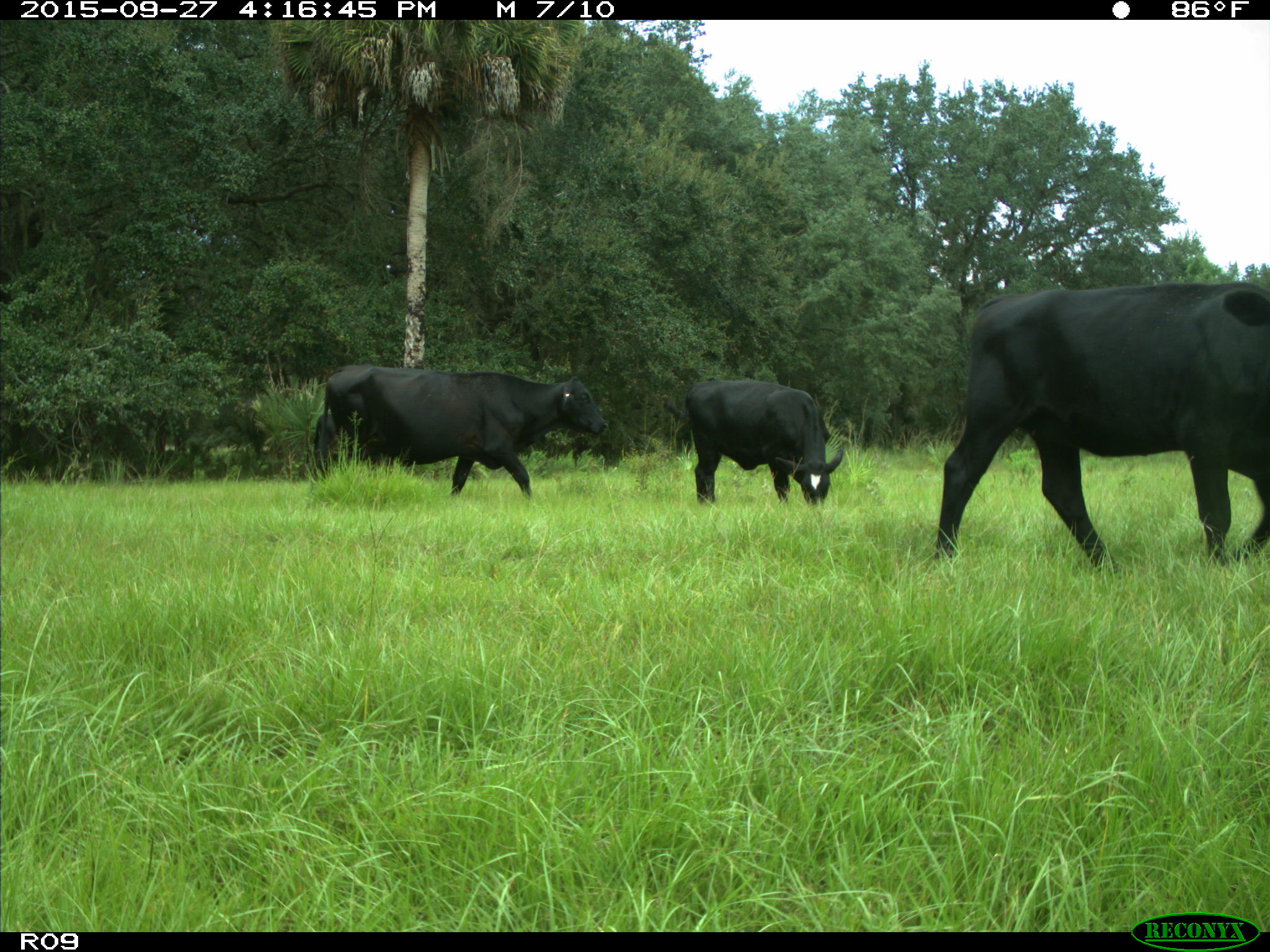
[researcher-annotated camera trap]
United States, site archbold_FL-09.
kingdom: Animalia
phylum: Chordata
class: Mammalia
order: Artiodactyla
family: Bovidae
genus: Bos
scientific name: Bos taurus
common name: domestic cow